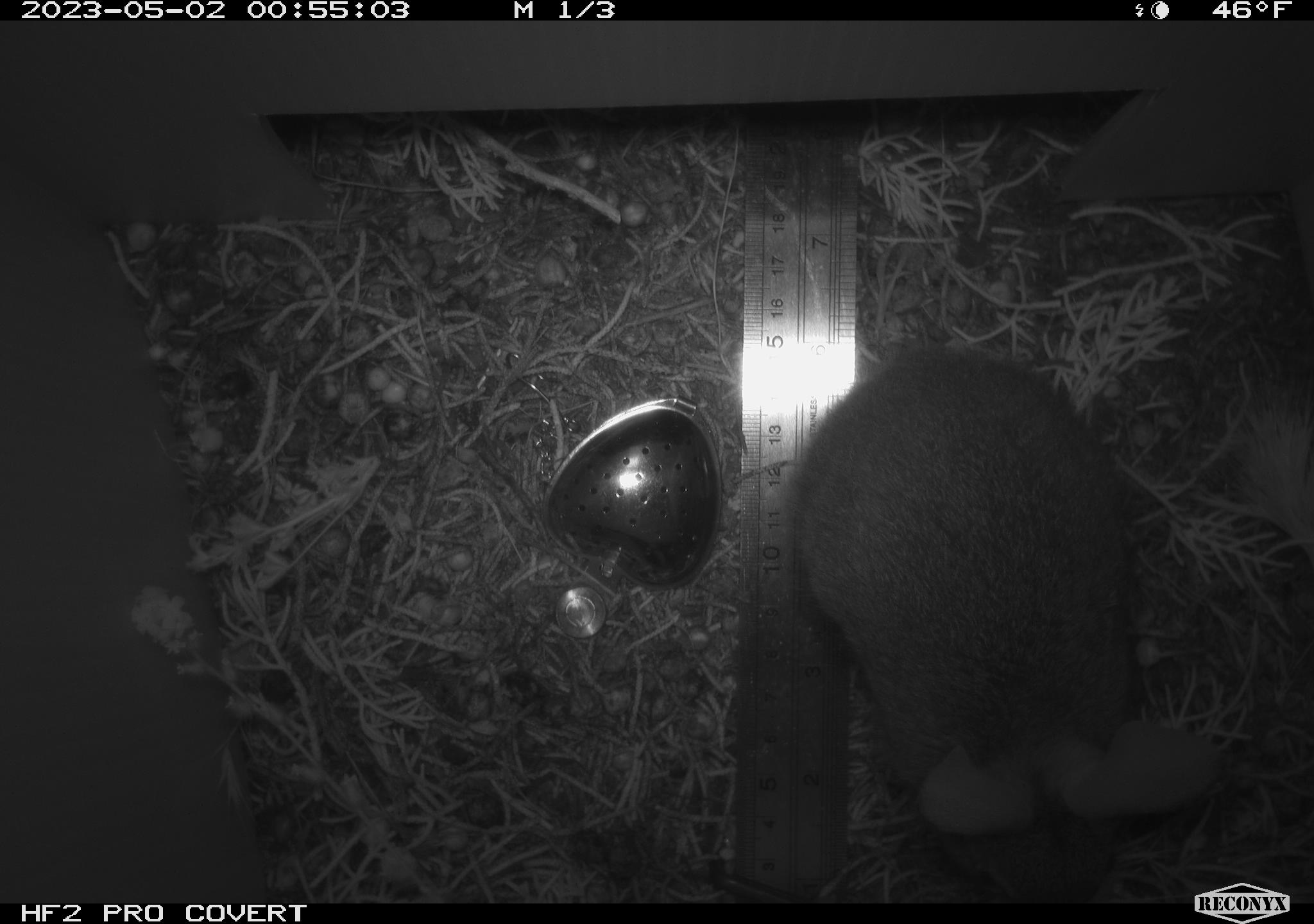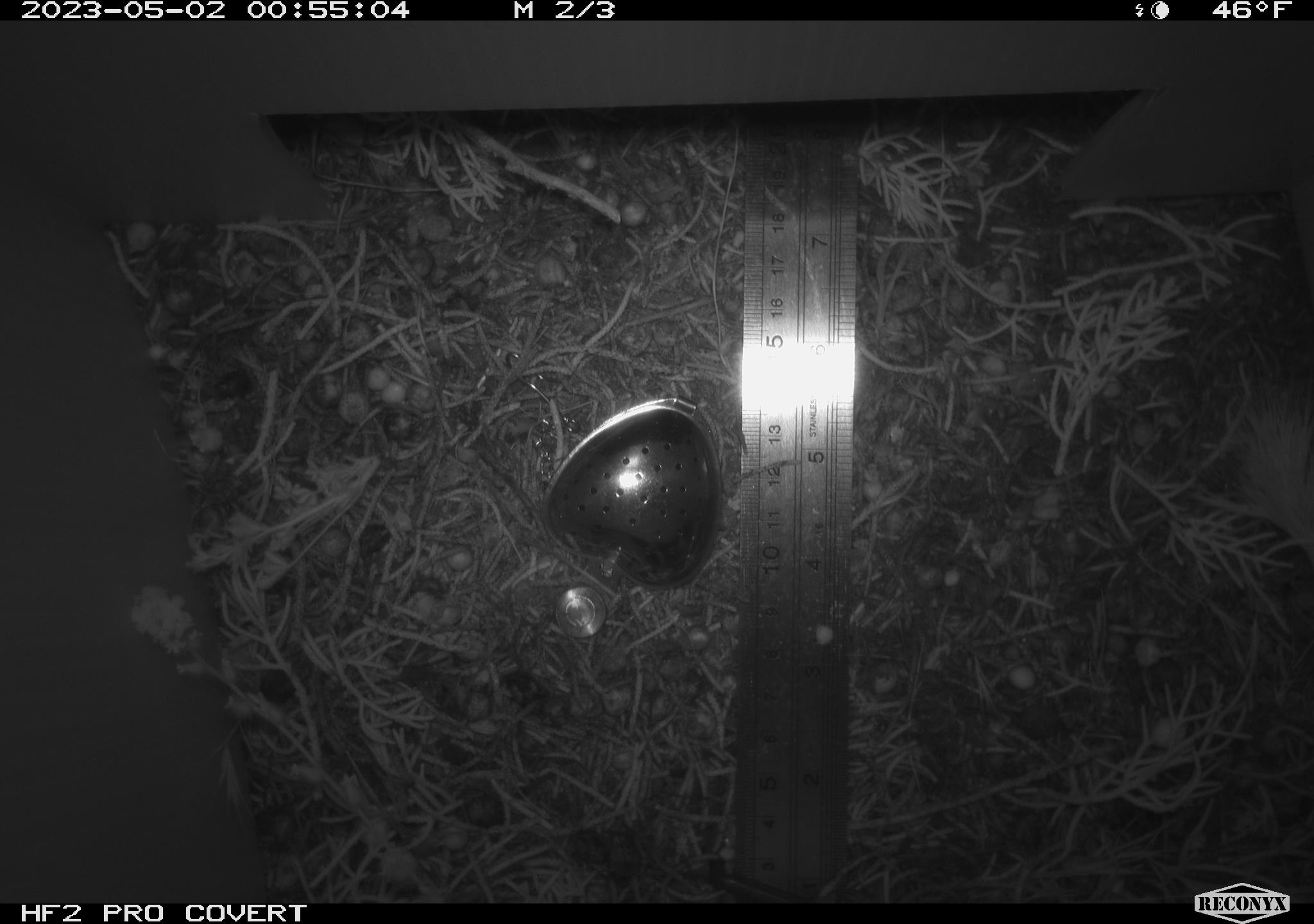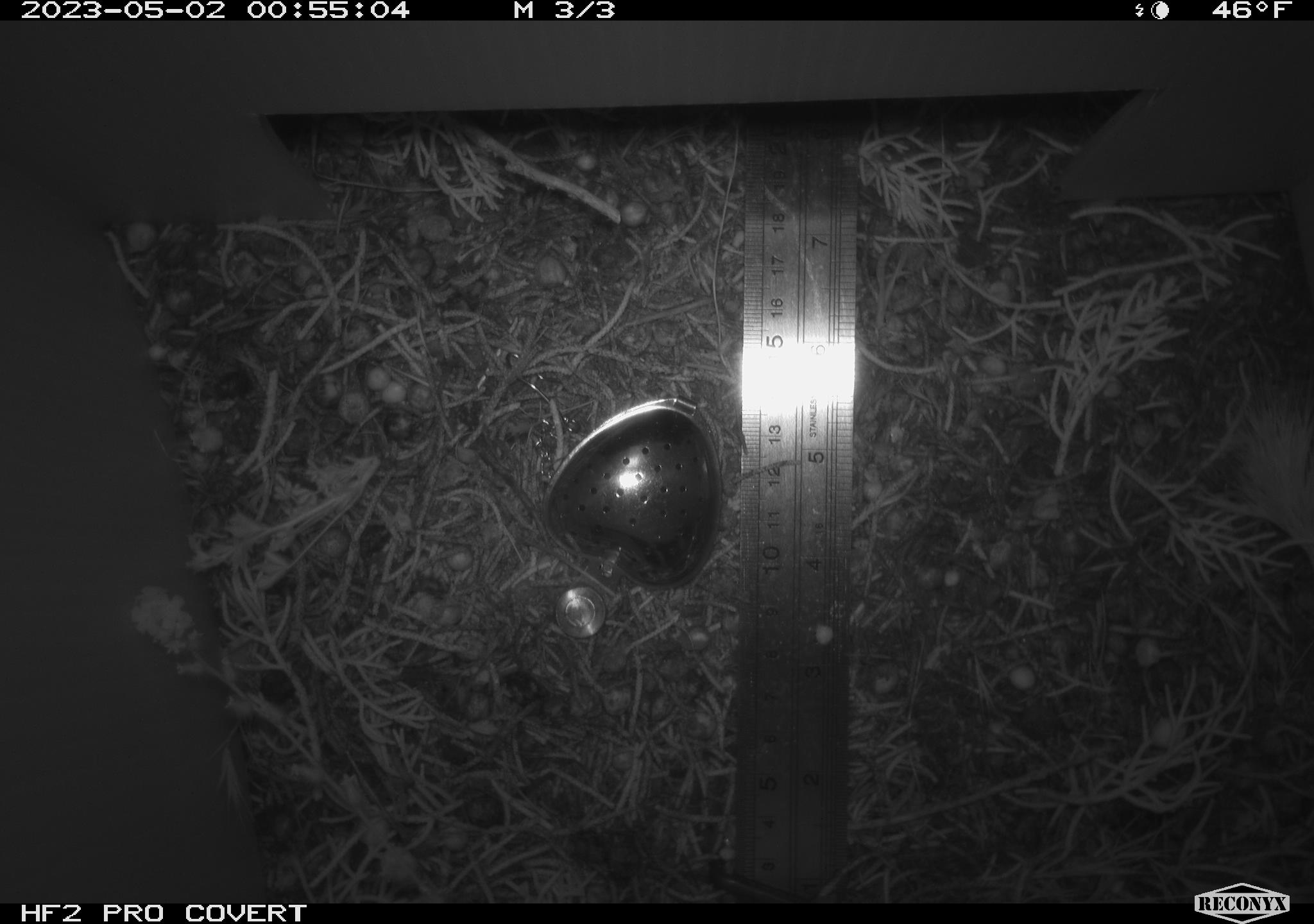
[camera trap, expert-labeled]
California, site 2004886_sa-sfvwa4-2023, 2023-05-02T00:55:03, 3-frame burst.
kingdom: Animalia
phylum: Chordata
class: Mammalia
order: Rodentia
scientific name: Rodentia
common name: mouse species